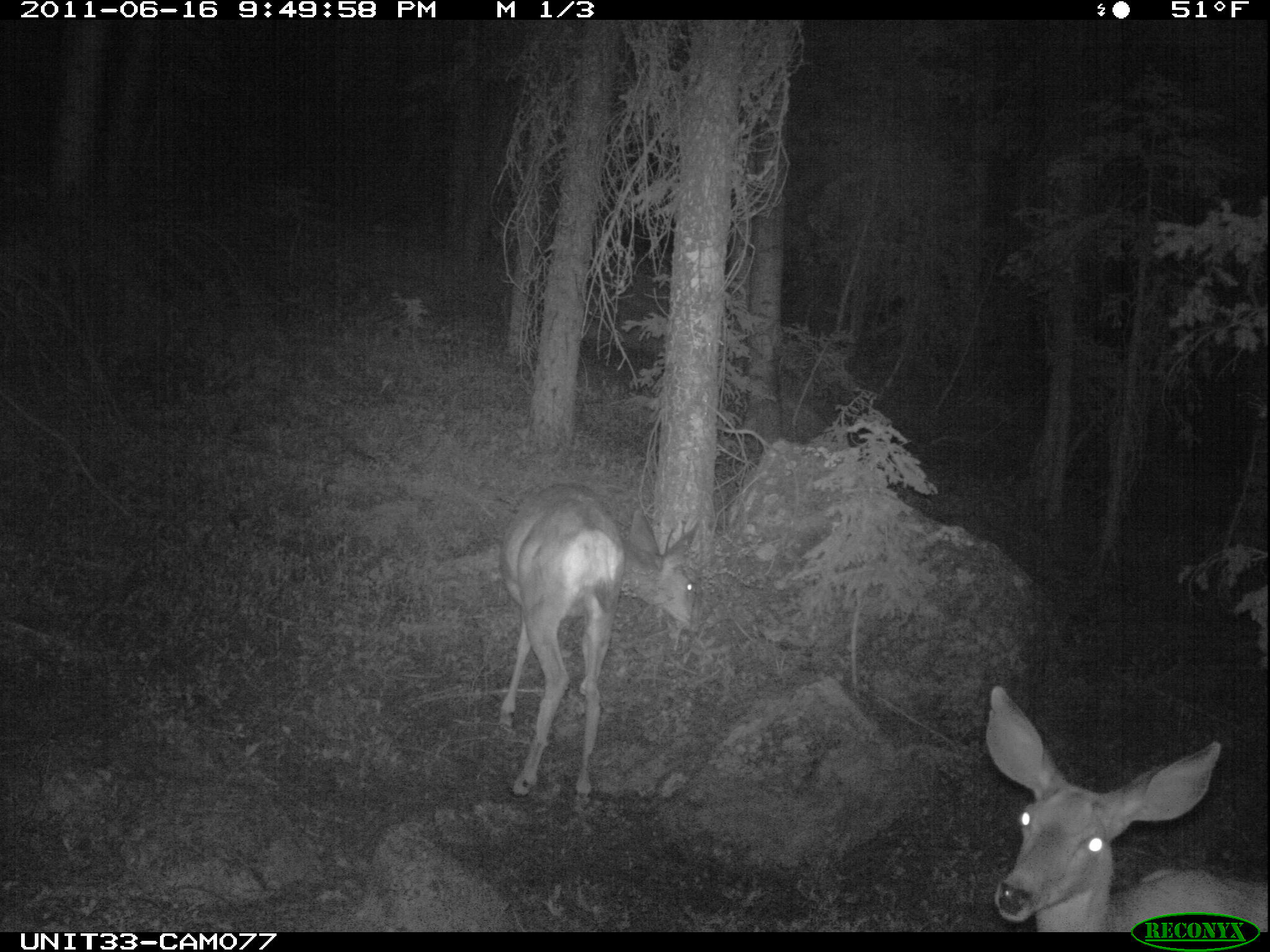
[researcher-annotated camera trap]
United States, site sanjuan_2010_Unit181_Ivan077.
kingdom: Animalia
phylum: Chordata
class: Mammalia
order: Artiodactyla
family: Cervidae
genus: Odocoileus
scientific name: Odocoileus hemionus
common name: mule deer